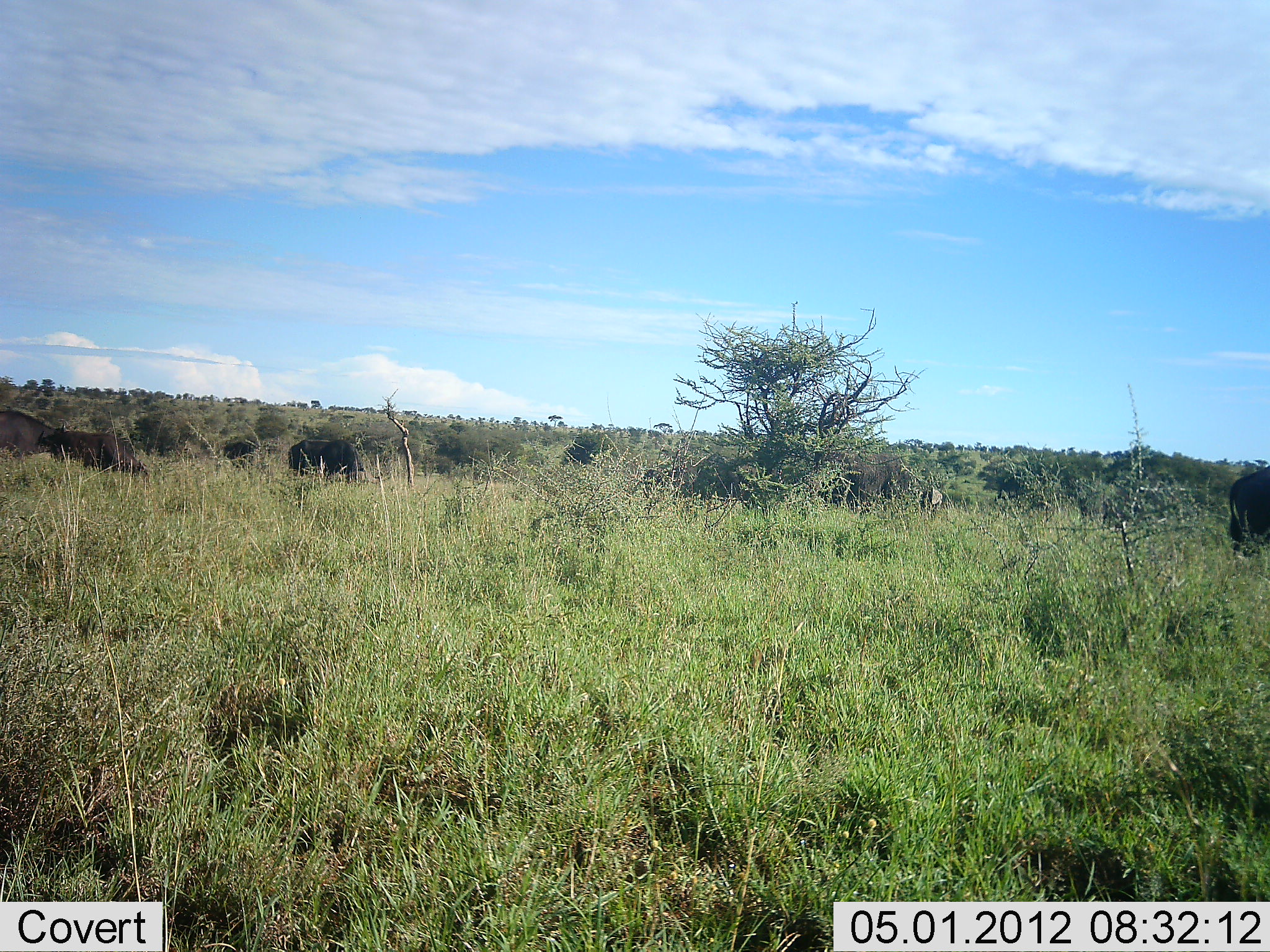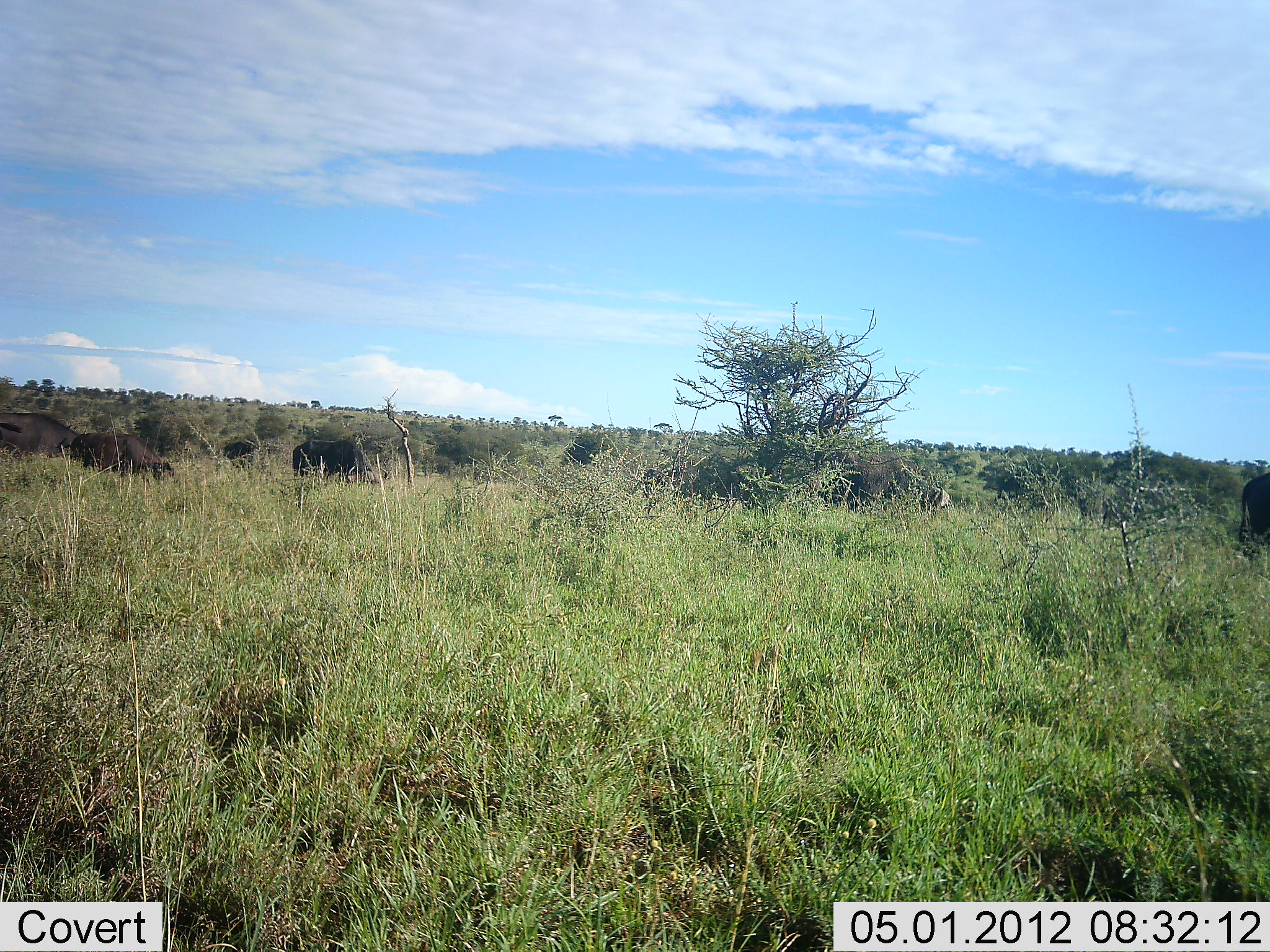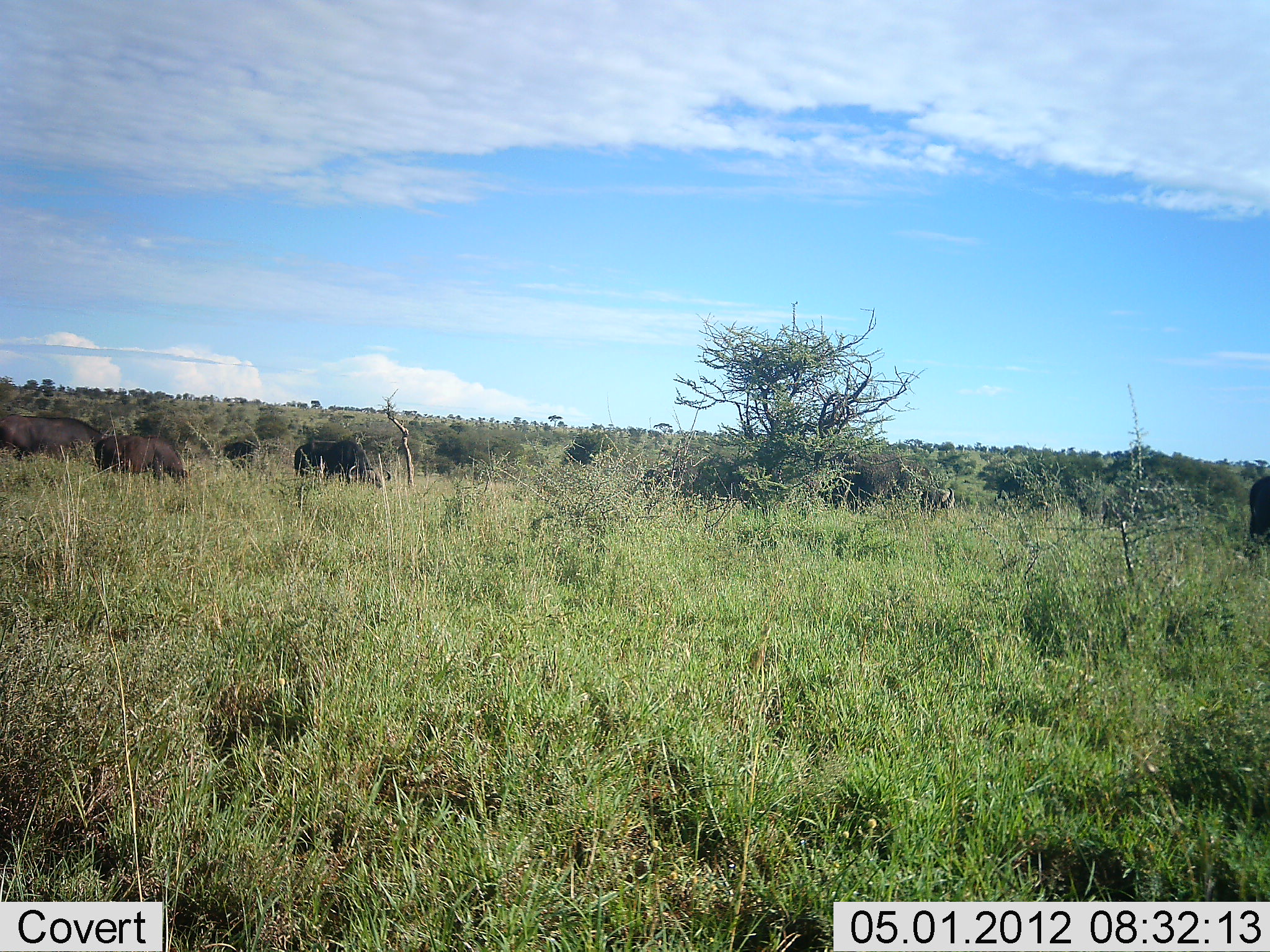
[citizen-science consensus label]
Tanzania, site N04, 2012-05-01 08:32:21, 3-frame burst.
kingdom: Animalia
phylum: Chordata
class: Mammalia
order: Artiodactyla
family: Bovidae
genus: Syncerus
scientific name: Syncerus caffer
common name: cape buffalo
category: buffalo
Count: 5.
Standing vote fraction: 0%.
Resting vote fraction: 0%.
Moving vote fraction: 45%.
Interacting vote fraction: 0%.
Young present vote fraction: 18%.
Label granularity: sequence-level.